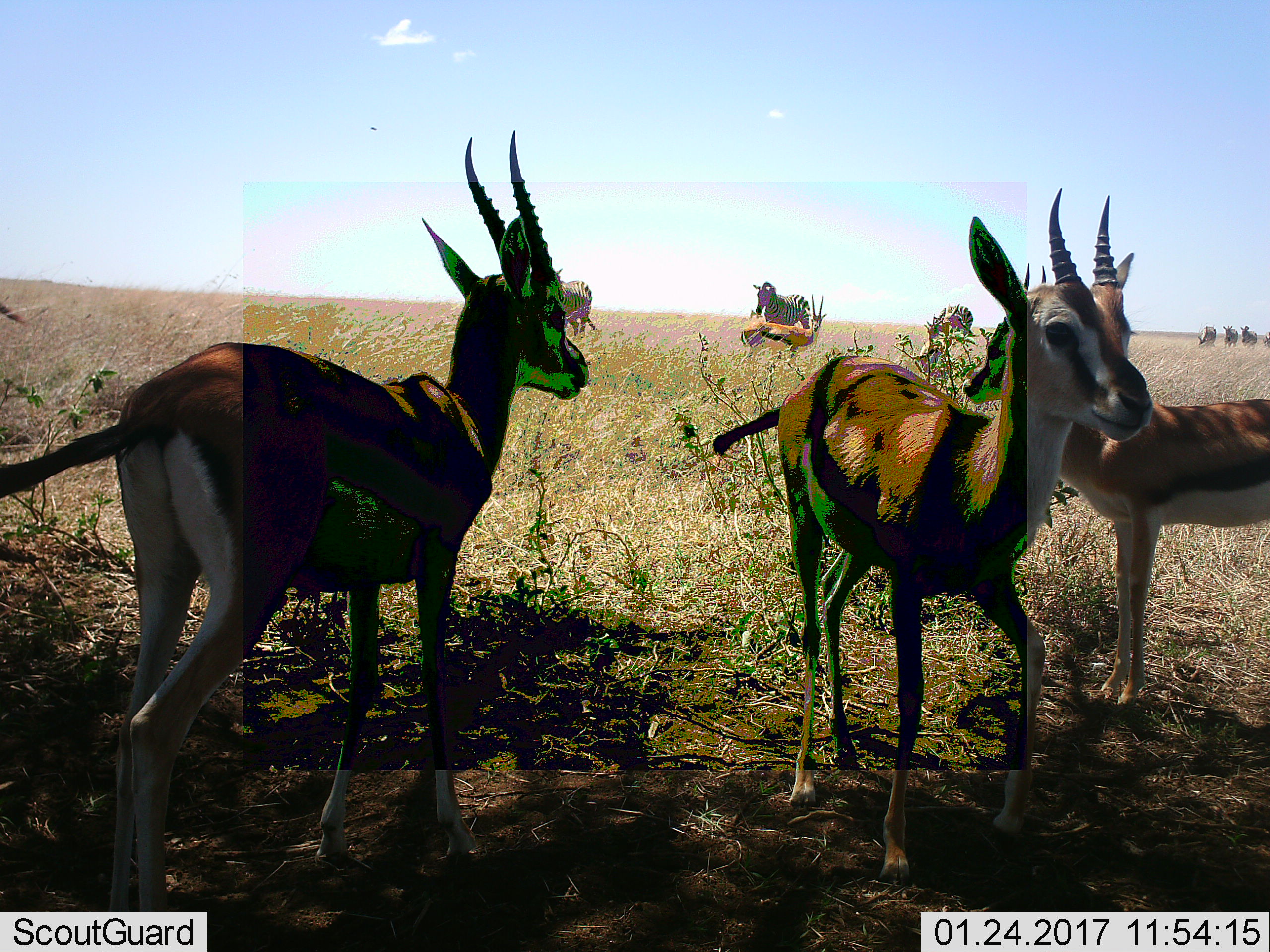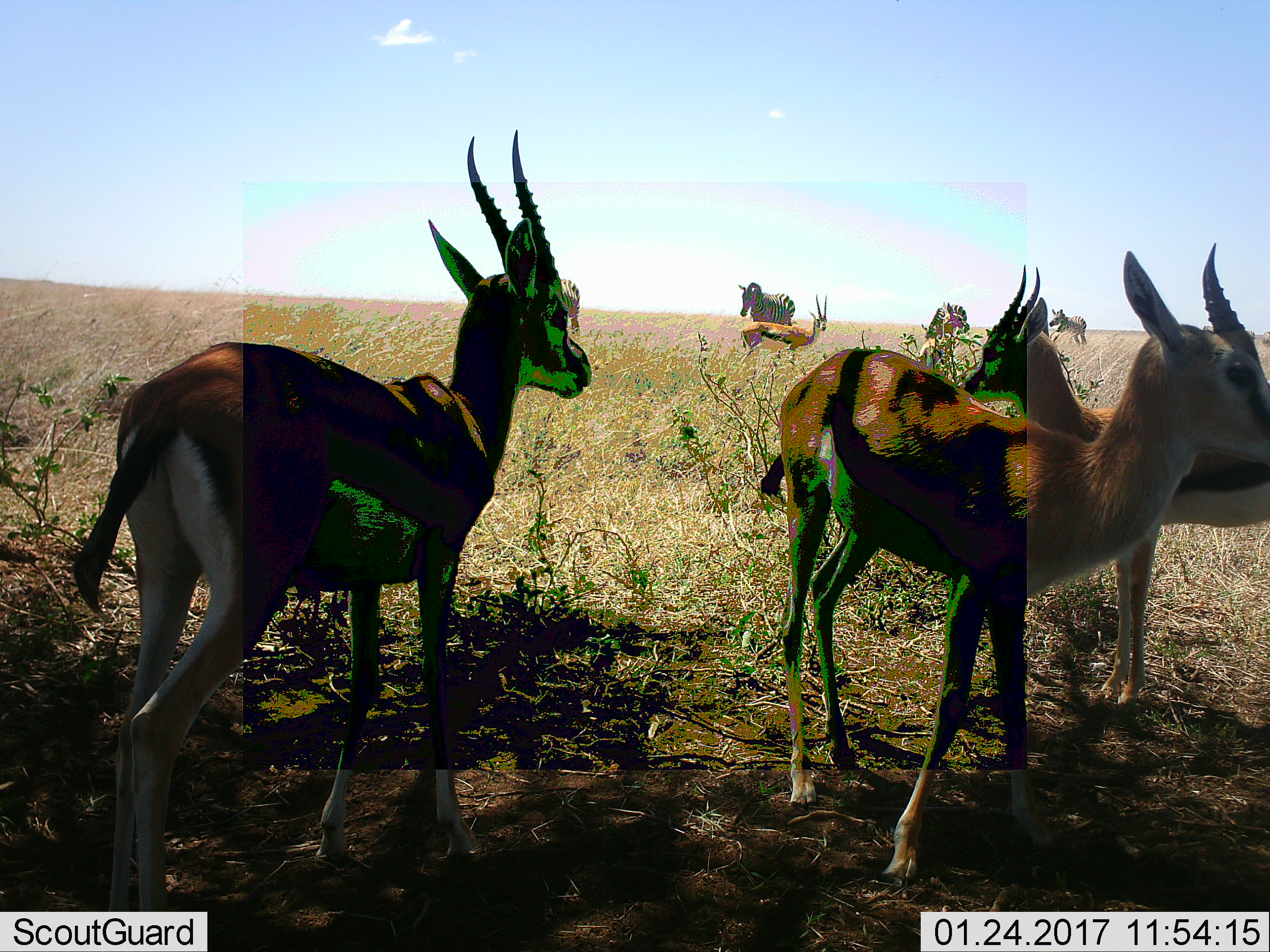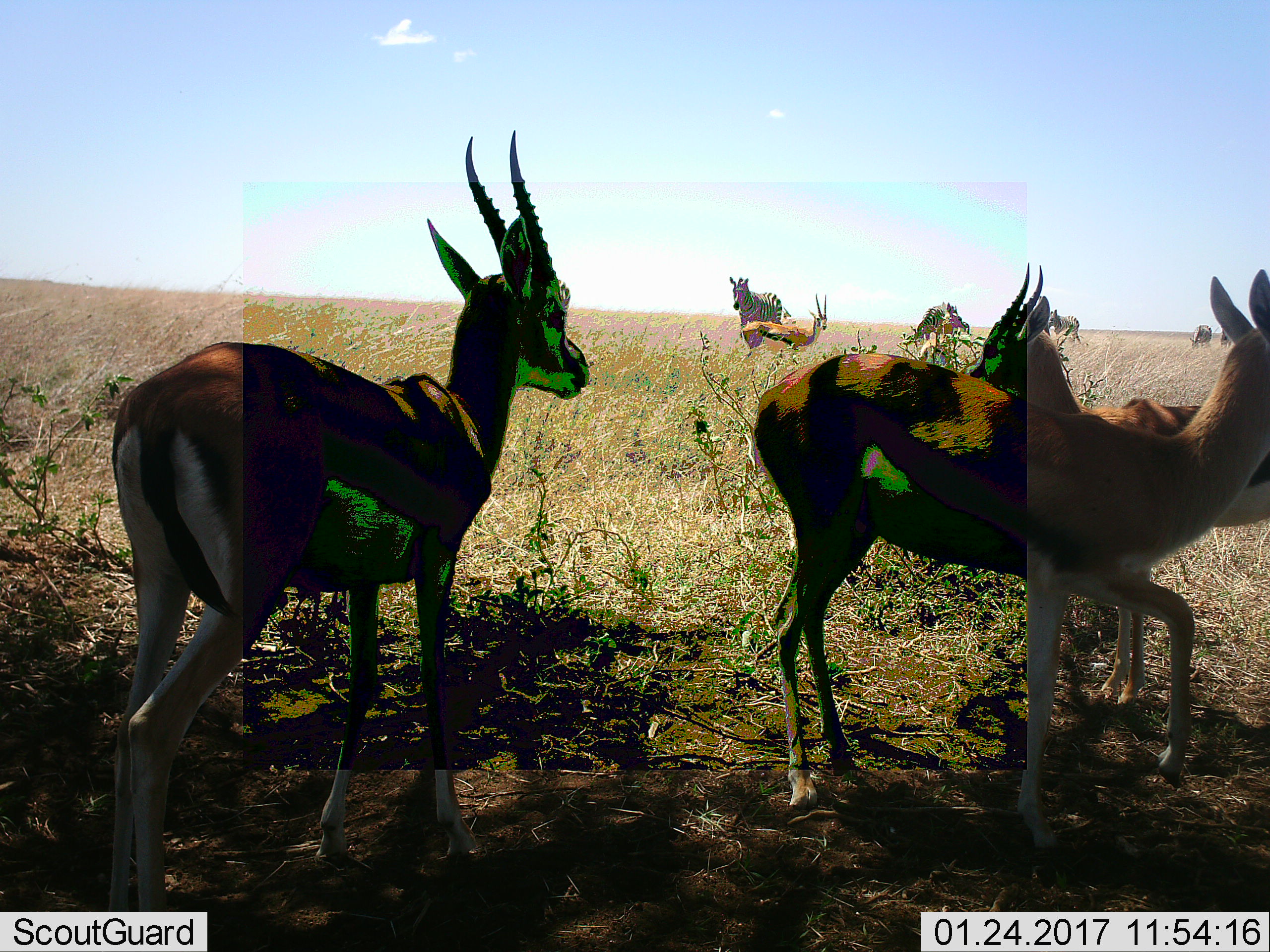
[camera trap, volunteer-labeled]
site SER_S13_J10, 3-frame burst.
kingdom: Animalia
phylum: Chordata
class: Mammalia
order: Artiodactyla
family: Bovidae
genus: Eudorcas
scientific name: Eudorcas thomsonii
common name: thomson's gazelle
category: gazellethomsons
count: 5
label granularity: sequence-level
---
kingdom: Animalia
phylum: Chordata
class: Mammalia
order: Perissodactyla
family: Equidae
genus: Equus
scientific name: Equus quagga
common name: plains zebra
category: zebraplains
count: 6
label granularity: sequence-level